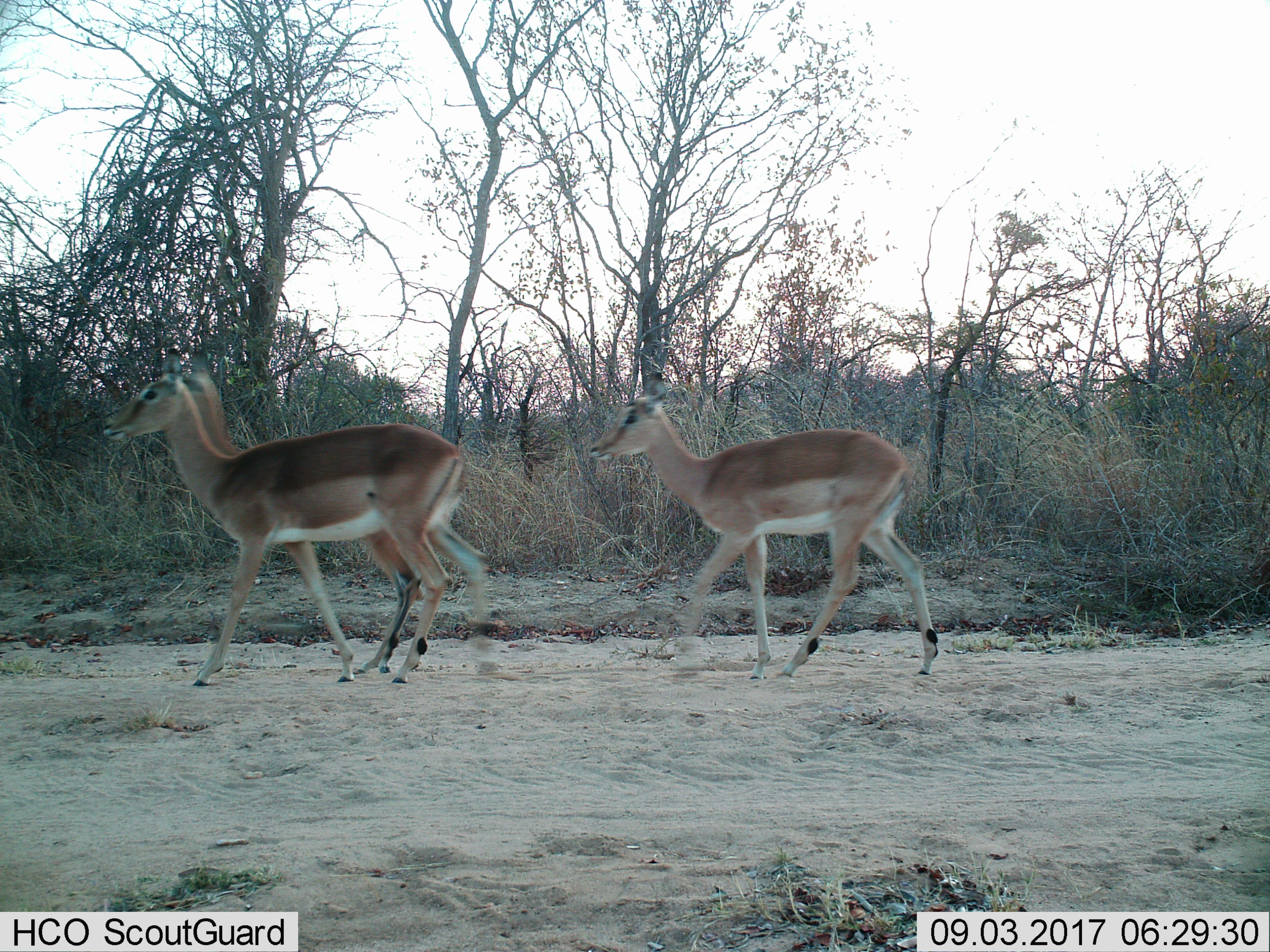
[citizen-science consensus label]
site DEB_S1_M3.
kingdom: Animalia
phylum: Chordata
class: Mammalia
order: Artiodactyla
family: Bovidae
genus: Aepyceros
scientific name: Aepyceros melampus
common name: impala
Impala (Aepyceros melampus), count 3. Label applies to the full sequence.